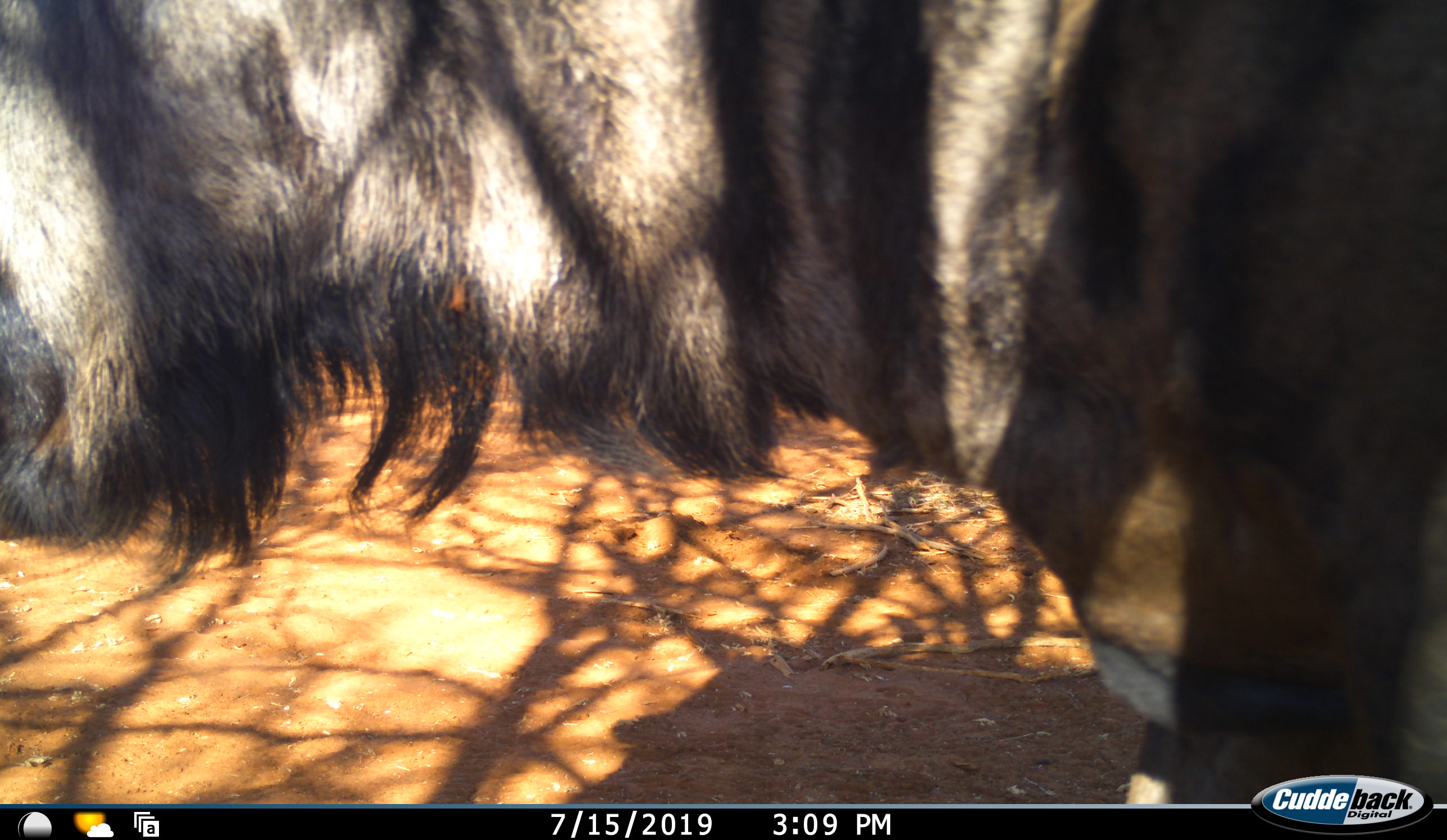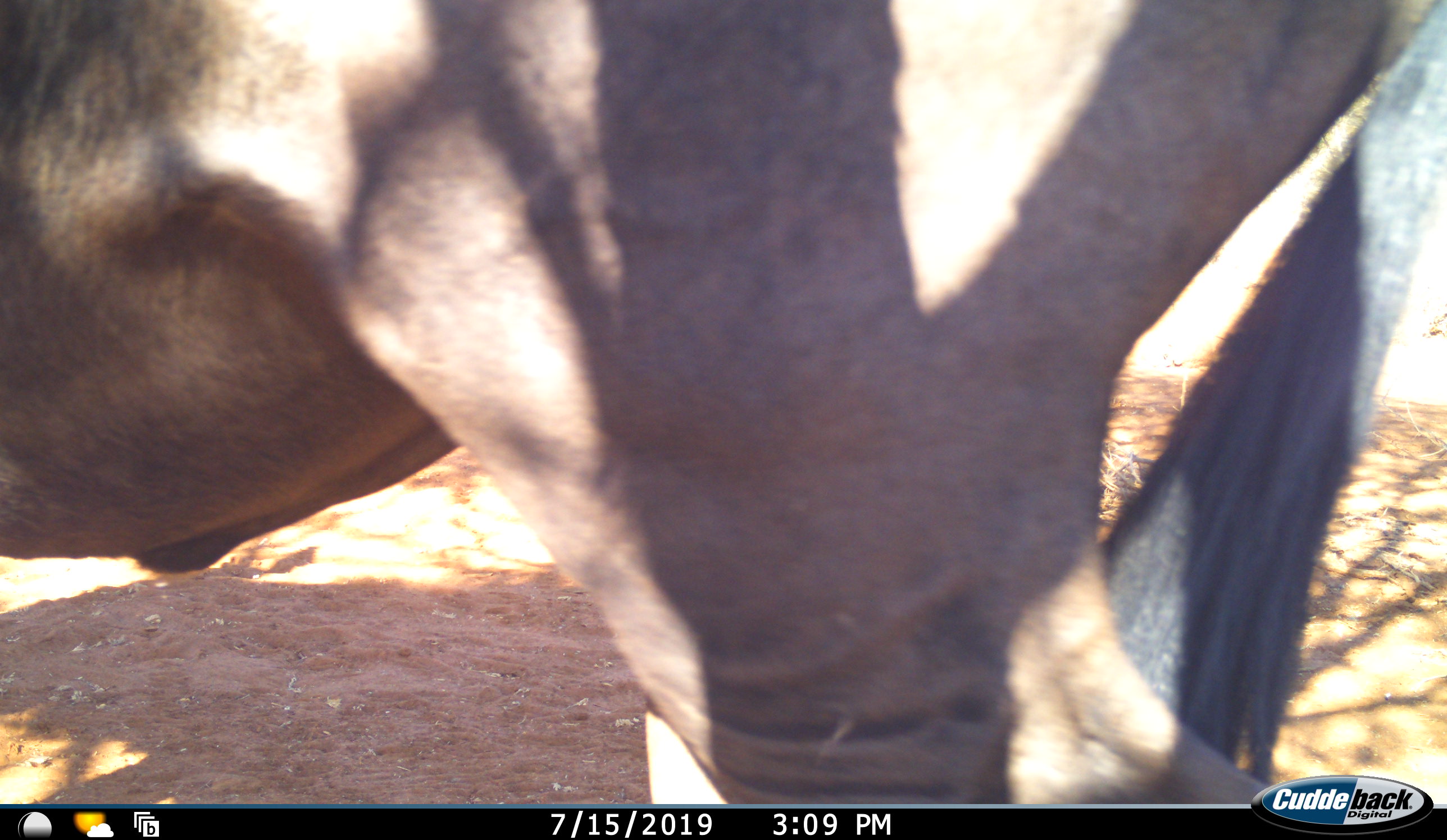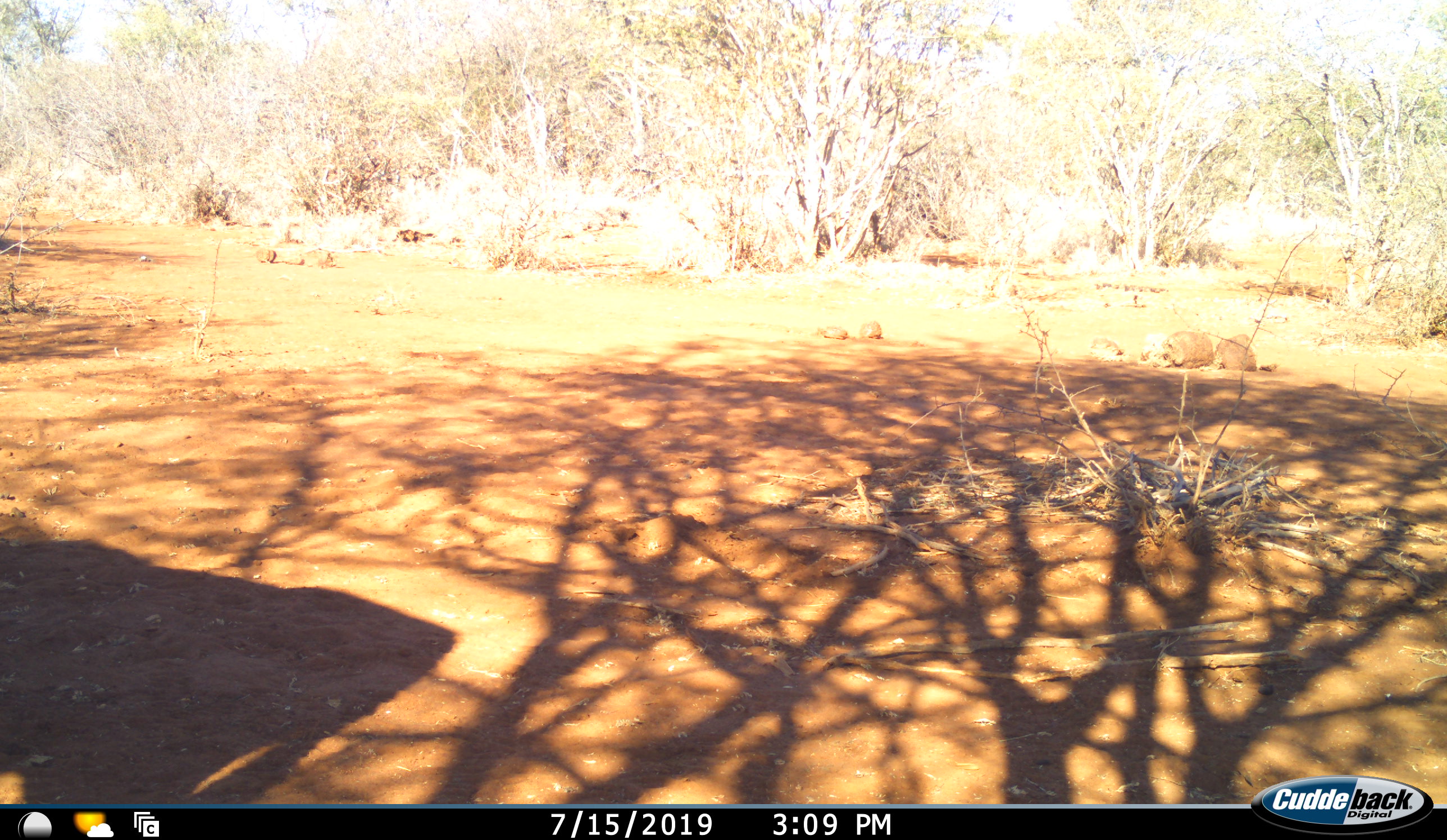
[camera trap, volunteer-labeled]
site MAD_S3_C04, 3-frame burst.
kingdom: Animalia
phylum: Chordata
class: Mammalia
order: Artiodactyla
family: Bovidae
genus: Connochaetes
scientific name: Connochaetes taurinus taurinus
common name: blue wildebeest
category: wildebeestblue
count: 1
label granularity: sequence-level